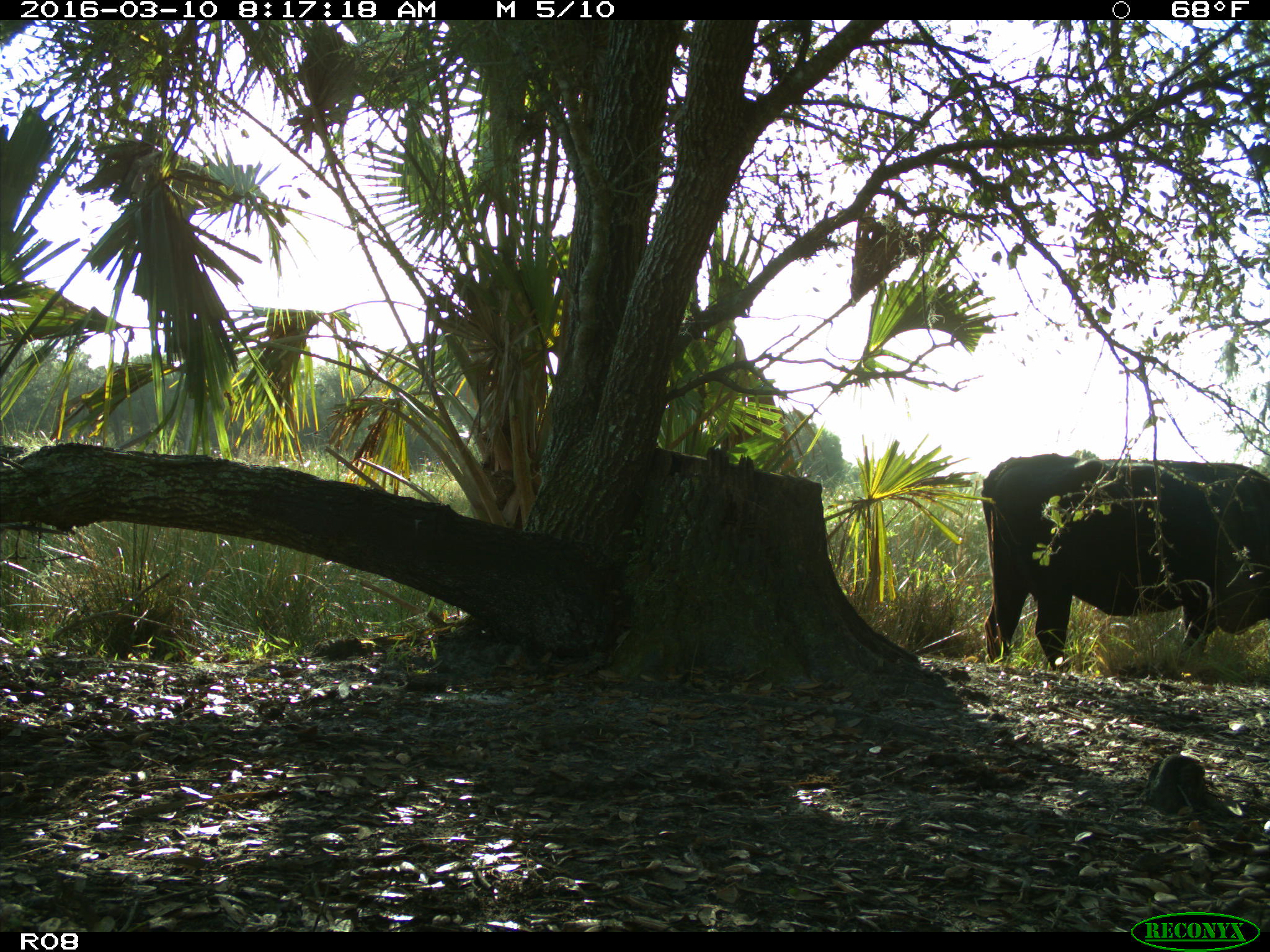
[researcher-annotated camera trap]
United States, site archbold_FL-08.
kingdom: Animalia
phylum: Chordata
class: Mammalia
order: Artiodactyla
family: Bovidae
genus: Bos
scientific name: Bos taurus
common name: domestic cow